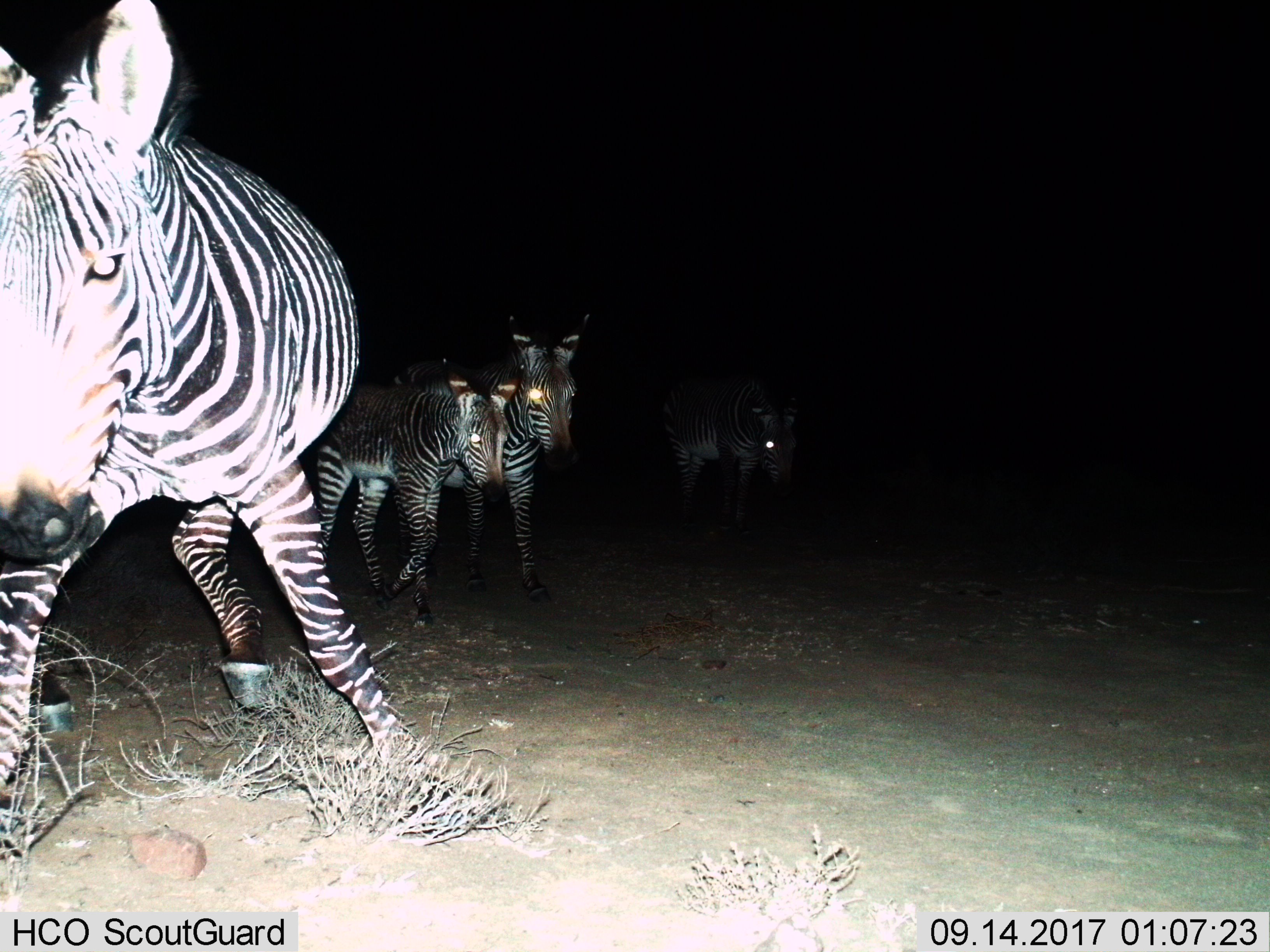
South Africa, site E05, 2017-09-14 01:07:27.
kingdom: Animalia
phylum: Chordata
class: Mammalia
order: Perissodactyla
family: Equidae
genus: Equus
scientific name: Equus zebra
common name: mountain zebra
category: zebramountain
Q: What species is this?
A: Zebramountain (mountain zebra) (Equus zebra).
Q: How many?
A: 4.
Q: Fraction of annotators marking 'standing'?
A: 38%.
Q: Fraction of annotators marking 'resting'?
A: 0%.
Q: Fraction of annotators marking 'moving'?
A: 75%.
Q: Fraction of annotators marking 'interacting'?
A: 0%.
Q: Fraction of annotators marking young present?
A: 75%.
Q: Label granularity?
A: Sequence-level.